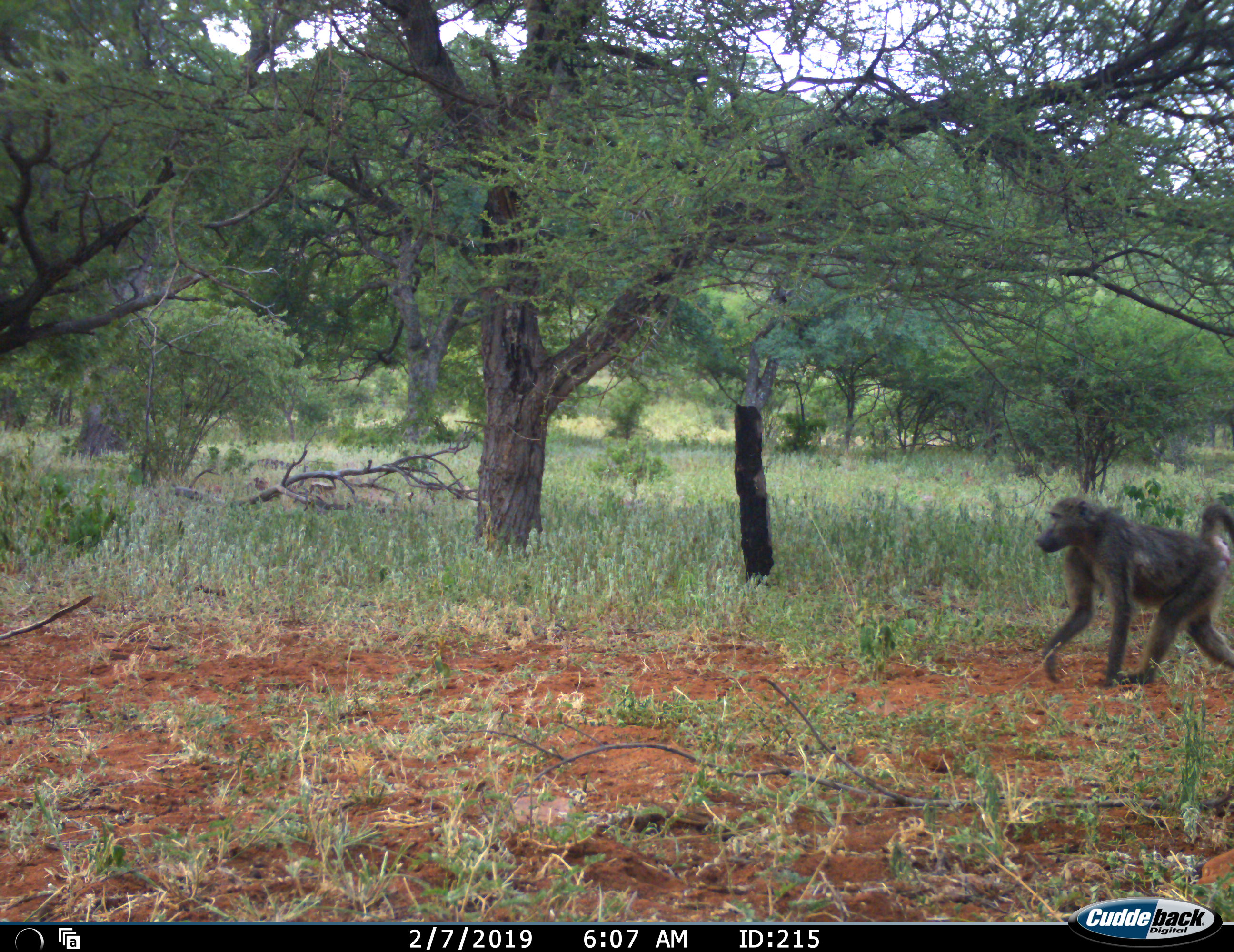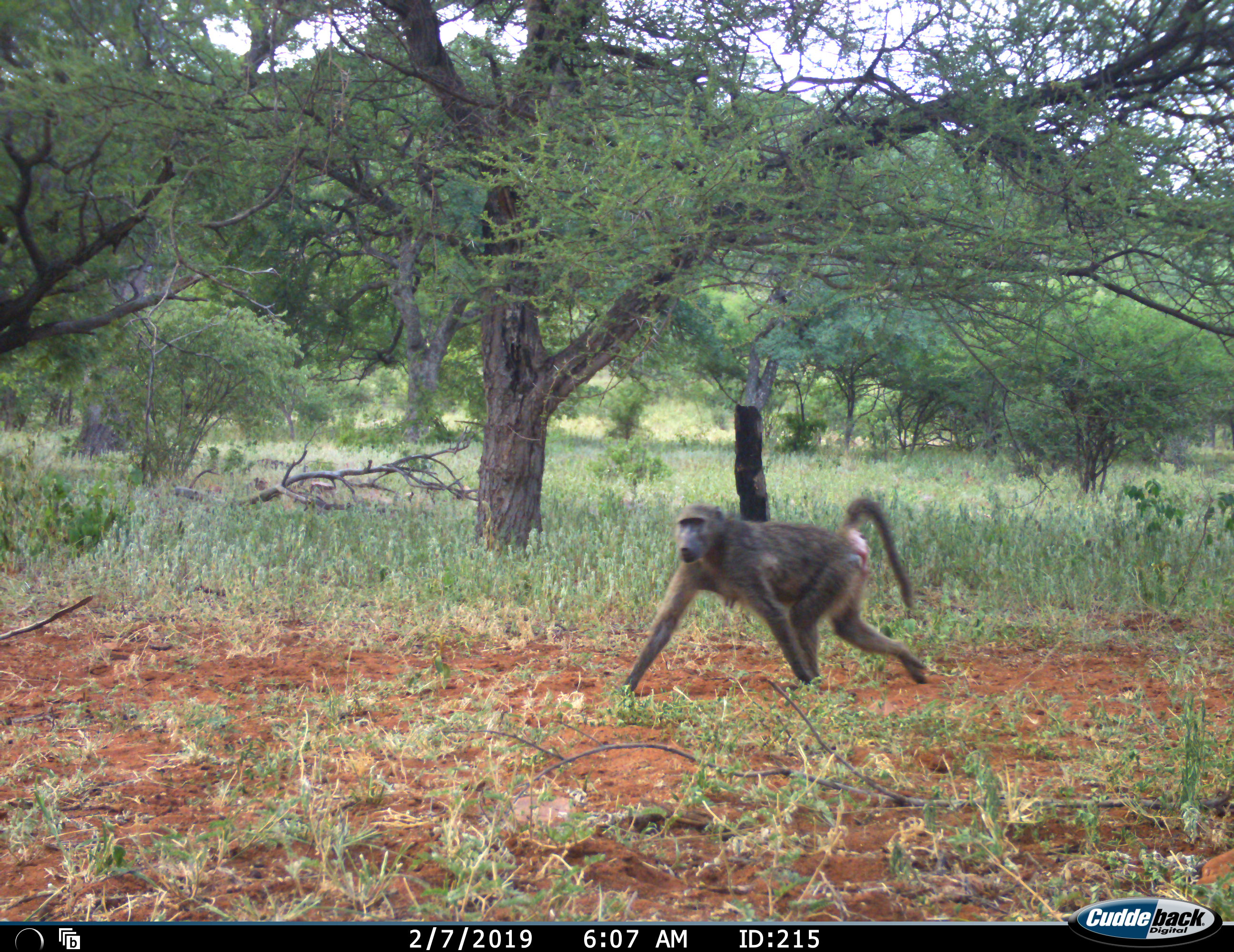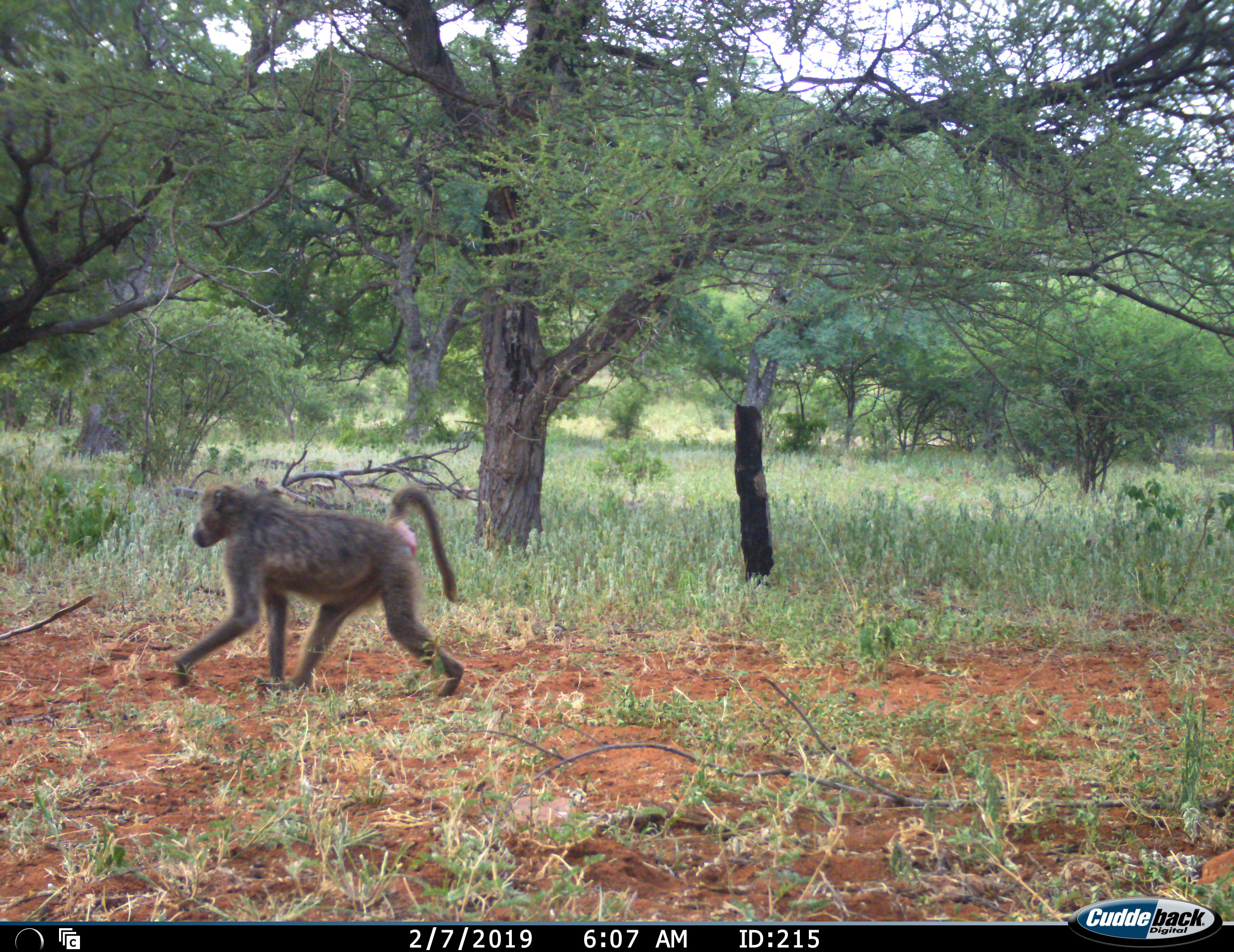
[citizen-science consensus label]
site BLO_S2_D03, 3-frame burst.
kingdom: Animalia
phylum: Chordata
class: Mammalia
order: Primates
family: Cercopithecidae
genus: Papio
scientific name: Papio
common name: baboon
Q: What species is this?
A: Baboon (Papio).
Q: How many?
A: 1.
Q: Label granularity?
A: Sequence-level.